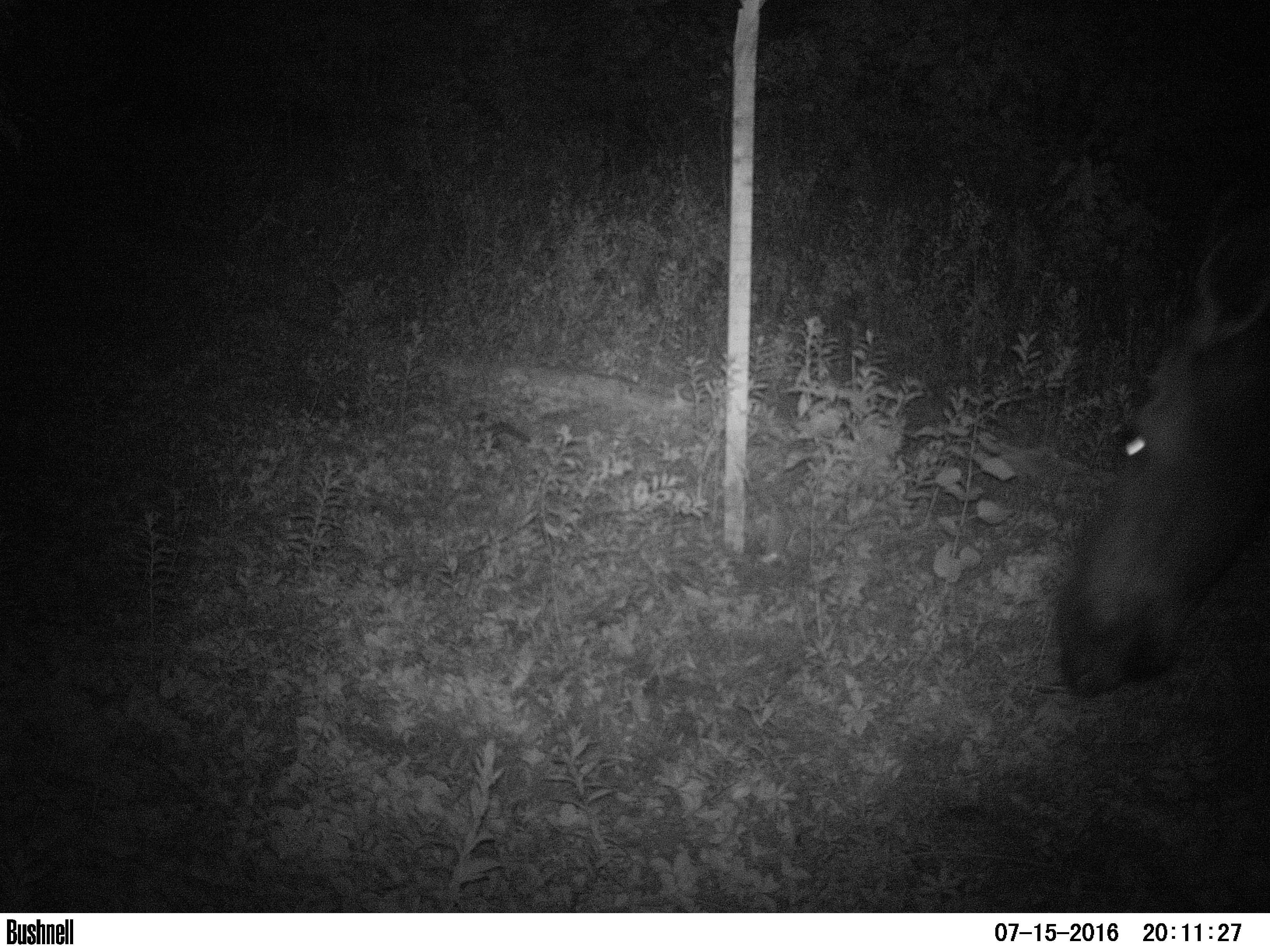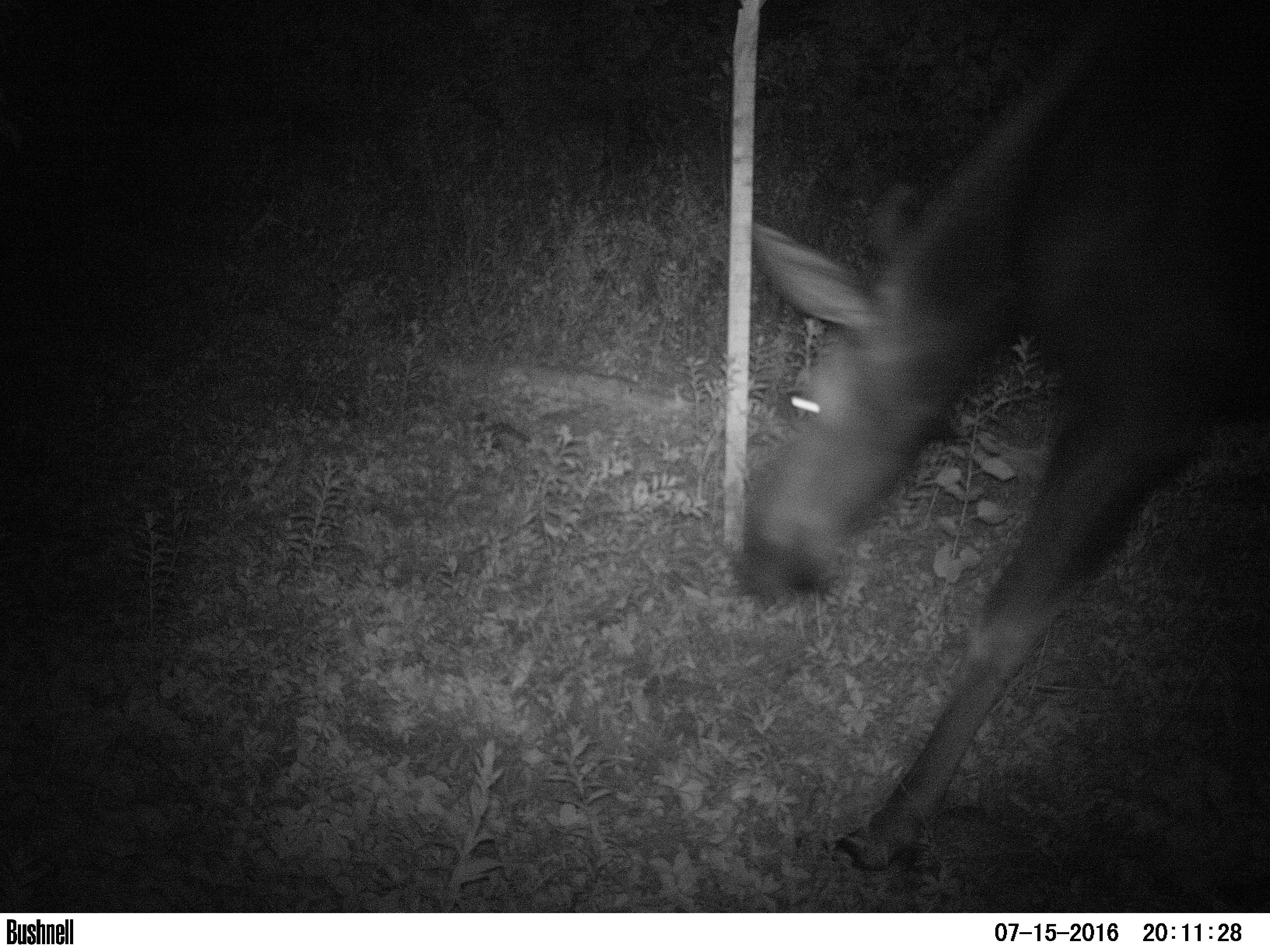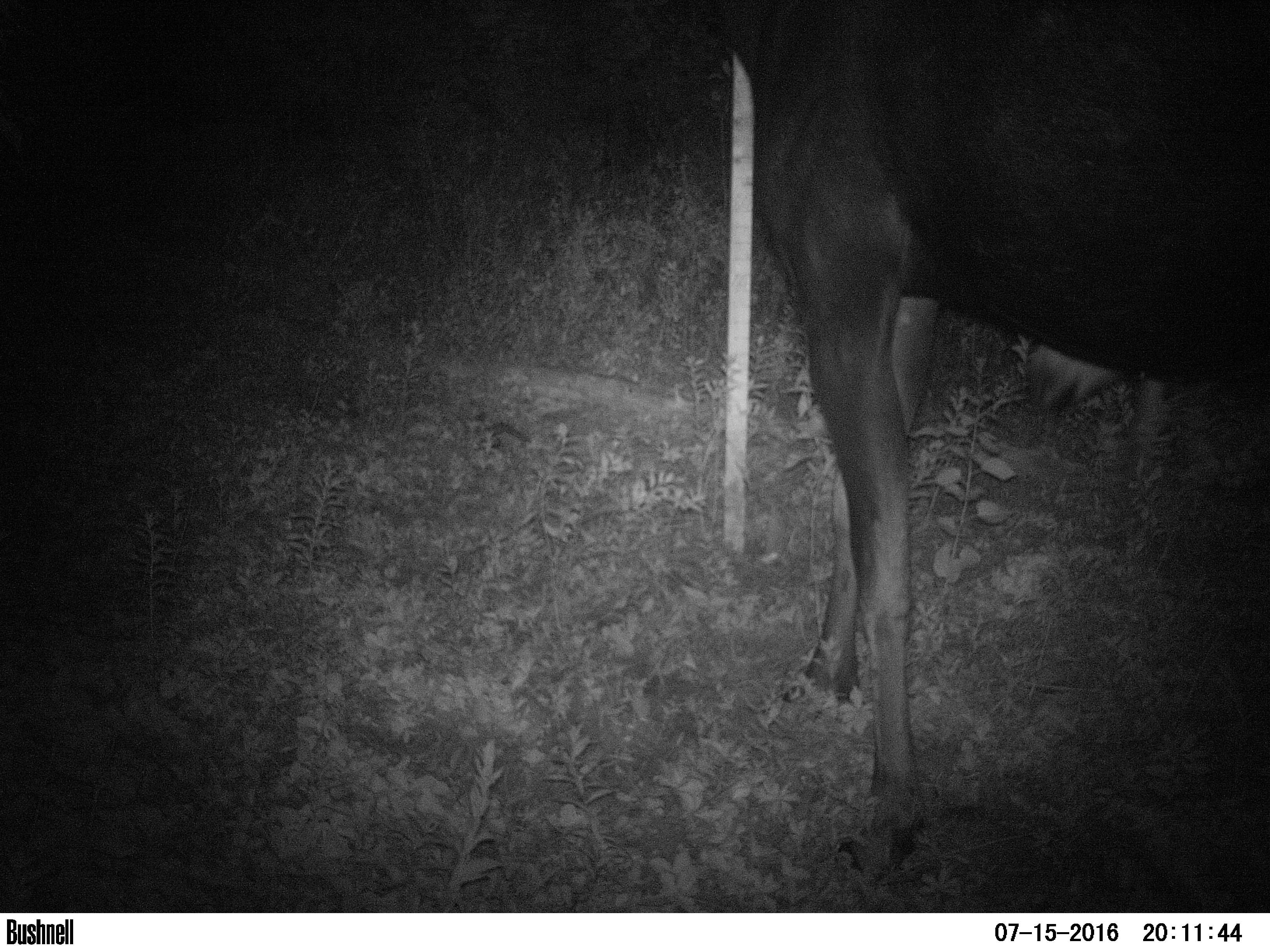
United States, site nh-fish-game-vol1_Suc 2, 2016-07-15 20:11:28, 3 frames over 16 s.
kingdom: Animalia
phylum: Chordata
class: Mammalia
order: Artiodactyla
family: Cervidae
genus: Alces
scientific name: Alces alces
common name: moose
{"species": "moose (Alces alces)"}